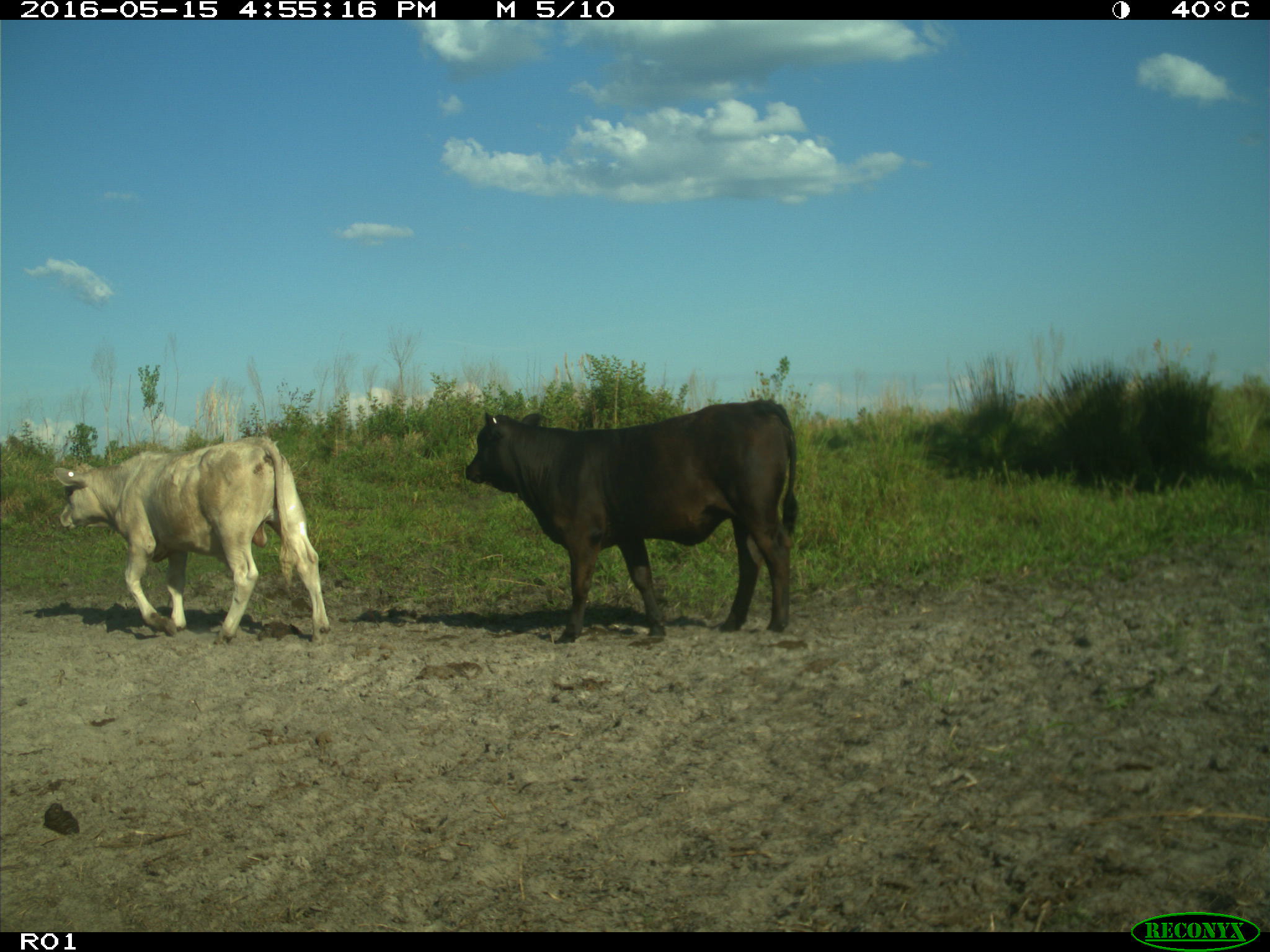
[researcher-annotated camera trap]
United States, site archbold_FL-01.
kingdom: Animalia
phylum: Chordata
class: Mammalia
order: Artiodactyla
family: Bovidae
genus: Bos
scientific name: Bos taurus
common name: domestic cow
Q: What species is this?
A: Bos taurus (domestic cow).